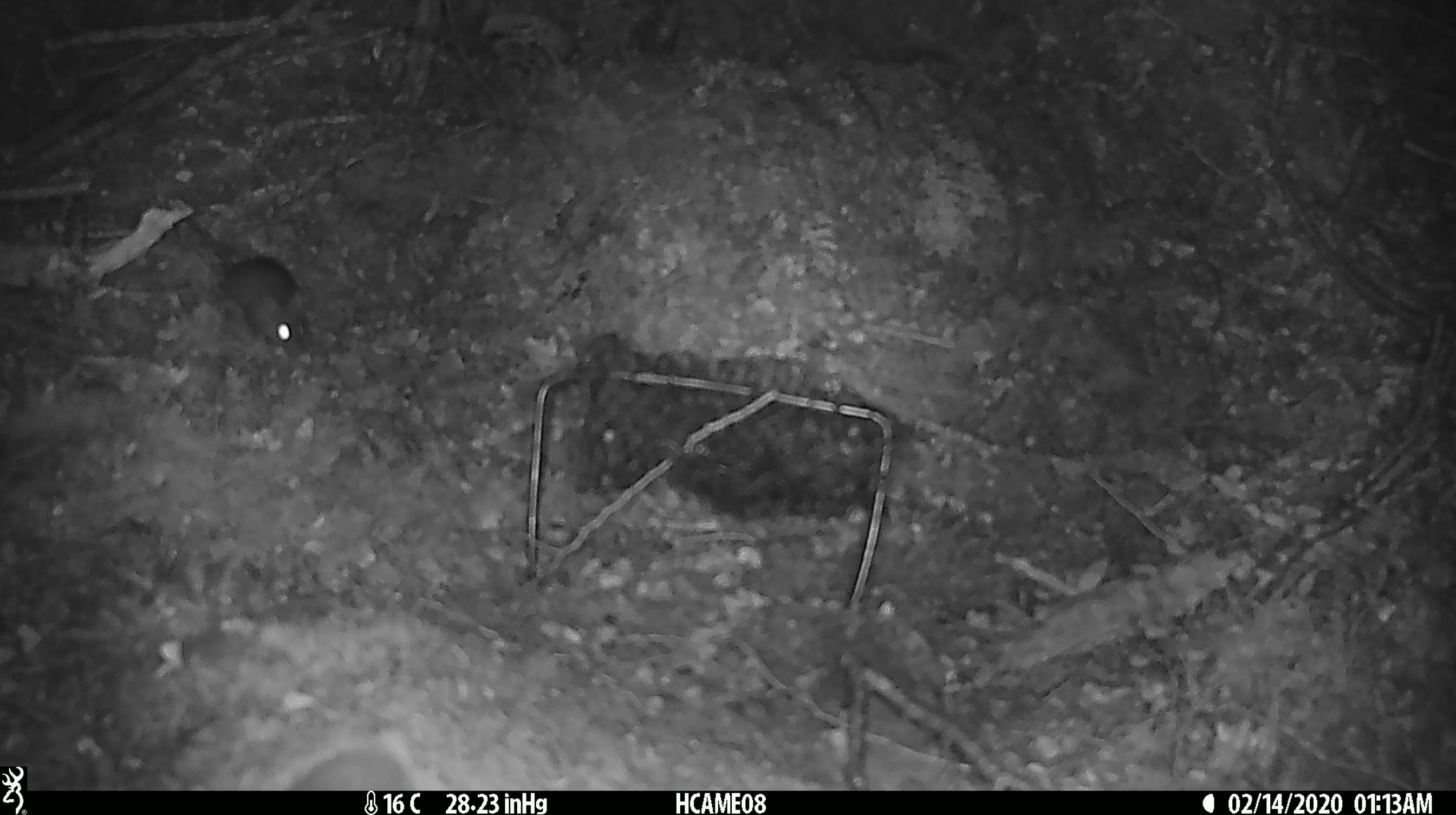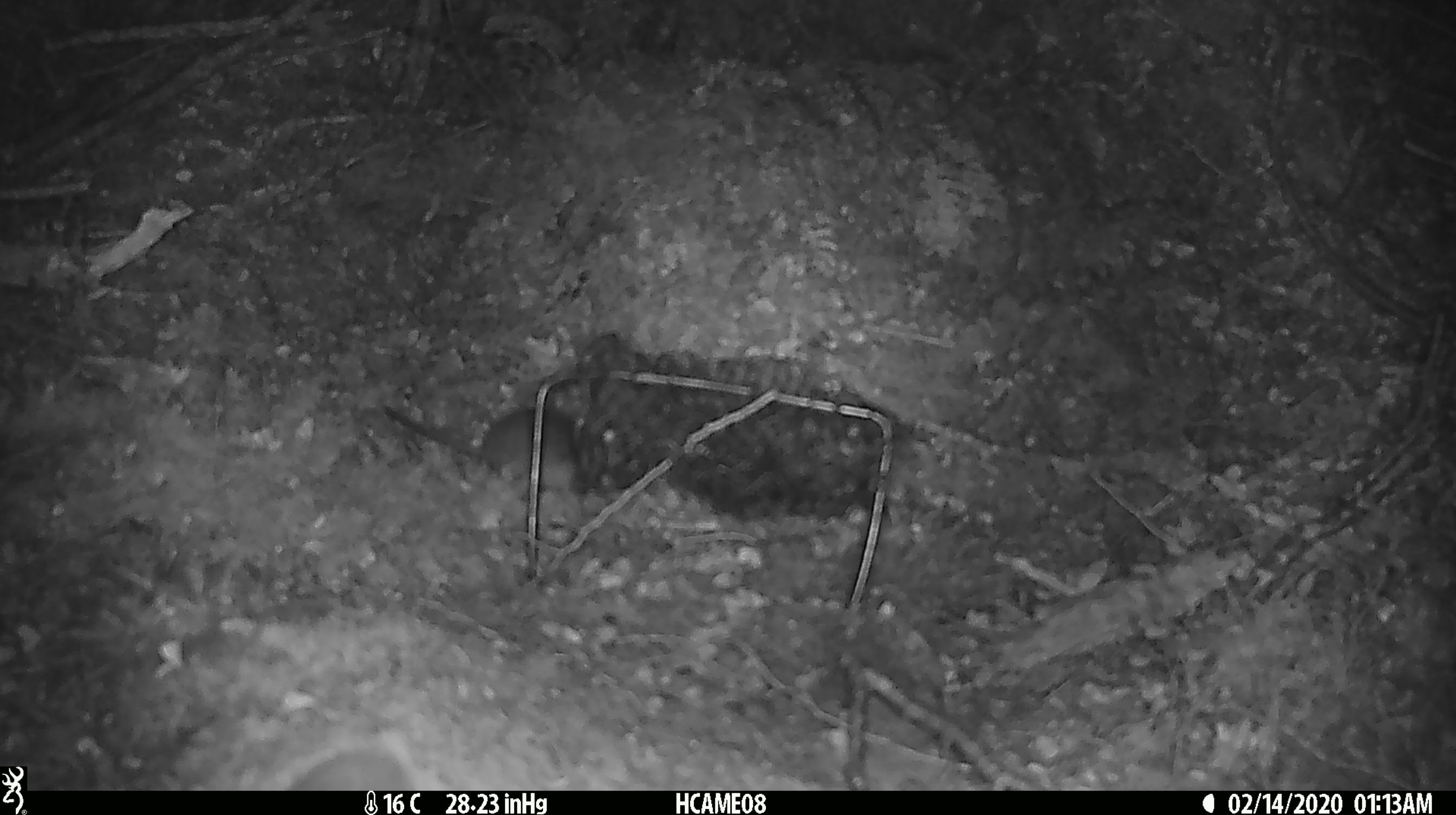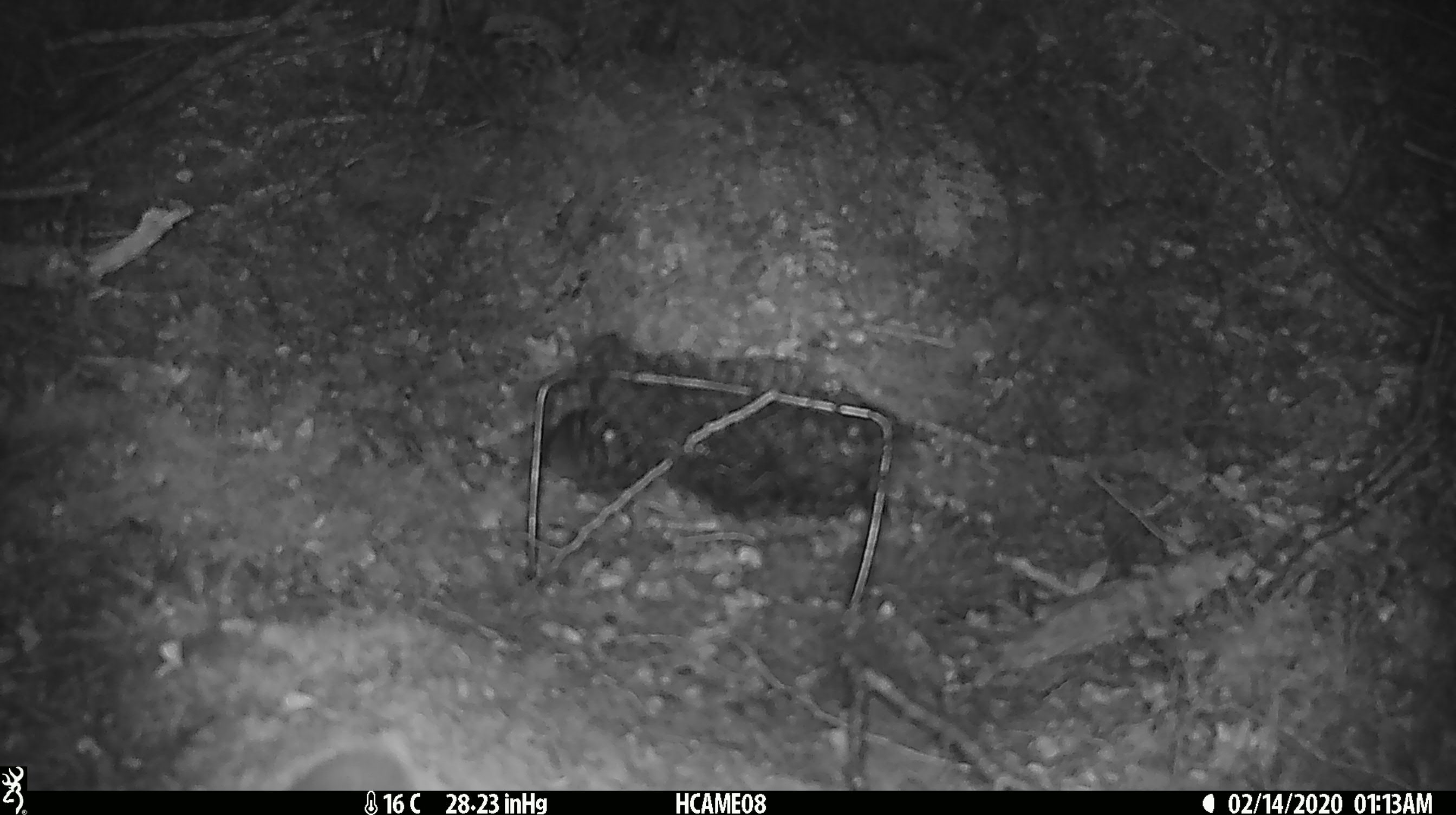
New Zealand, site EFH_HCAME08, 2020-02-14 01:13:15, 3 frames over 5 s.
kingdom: Animalia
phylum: Chordata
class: Mammalia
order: Rodentia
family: Muridae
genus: Mus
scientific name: Mus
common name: mouse